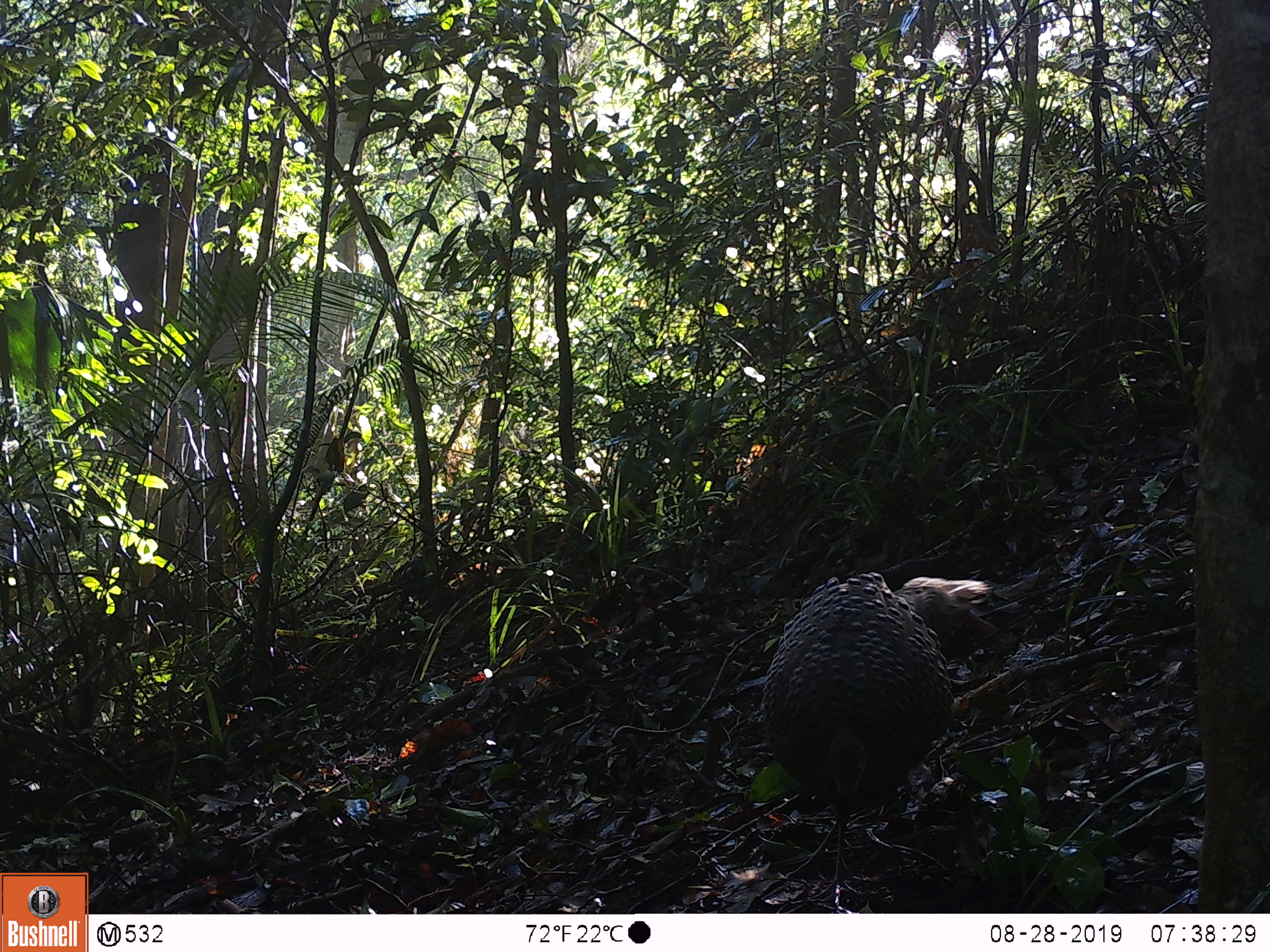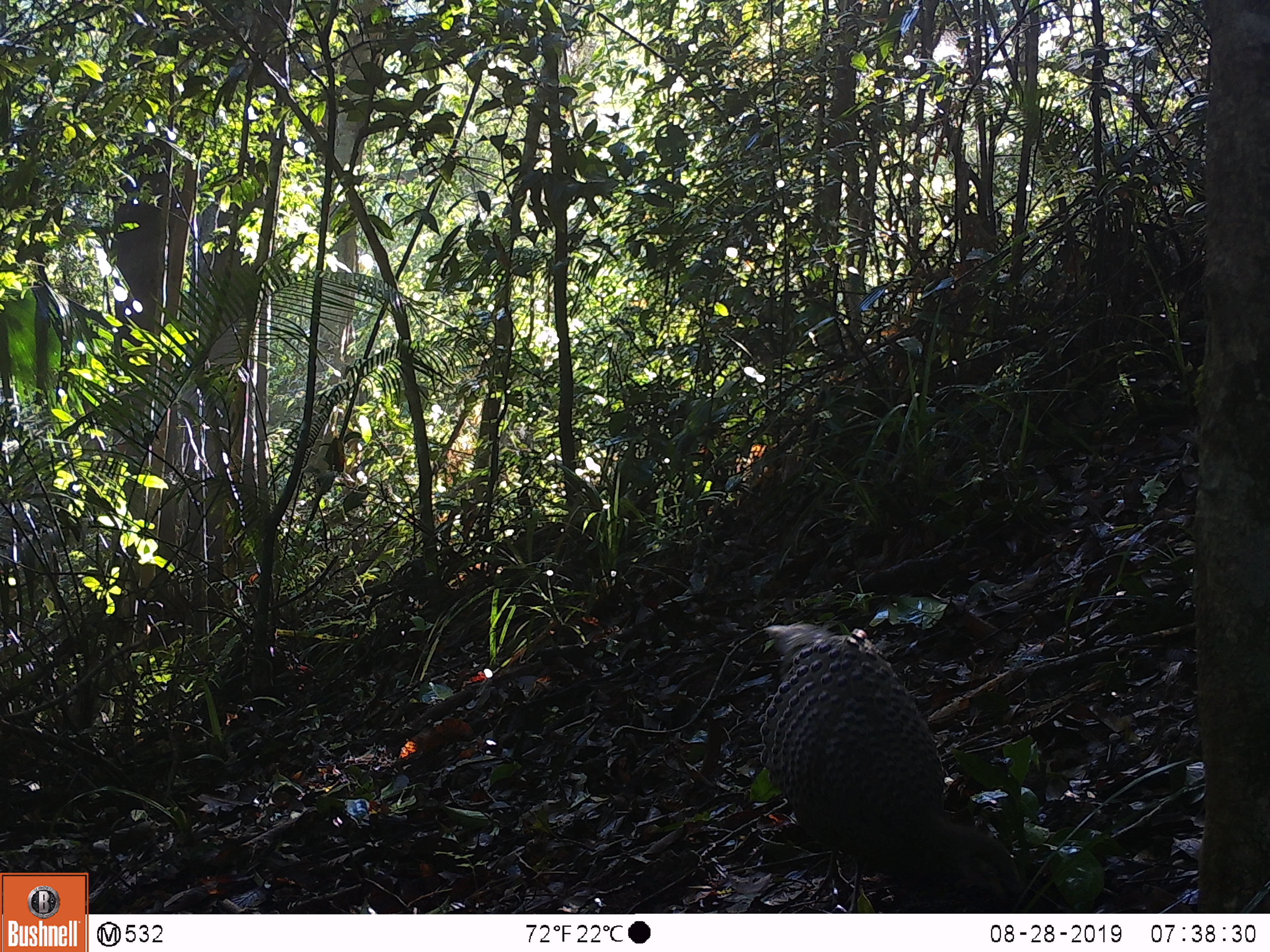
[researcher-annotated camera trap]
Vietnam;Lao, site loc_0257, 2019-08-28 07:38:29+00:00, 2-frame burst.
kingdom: Animalia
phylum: Chordata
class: Aves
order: Galliformes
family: Phasianidae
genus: Polyplectron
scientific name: Polyplectron bicalcaratum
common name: gray peacock-pheasant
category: grey peacock pheasant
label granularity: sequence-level